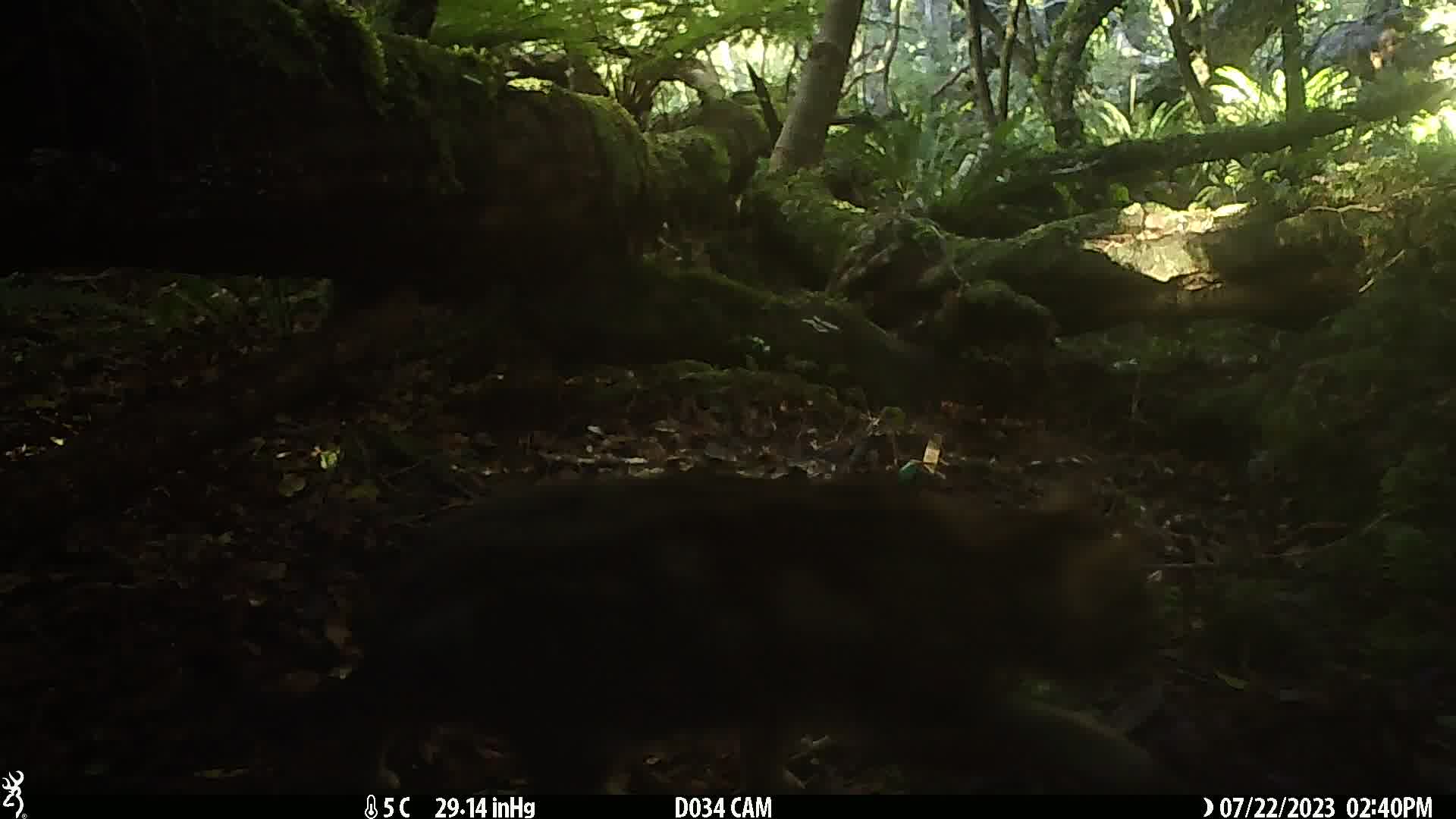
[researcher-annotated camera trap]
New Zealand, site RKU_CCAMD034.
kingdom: Animalia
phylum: Chordata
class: Mammalia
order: Carnivora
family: Felidae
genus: Felis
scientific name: Felis catus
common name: domestic cat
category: cat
Cat (domestic cat) (Felis catus).